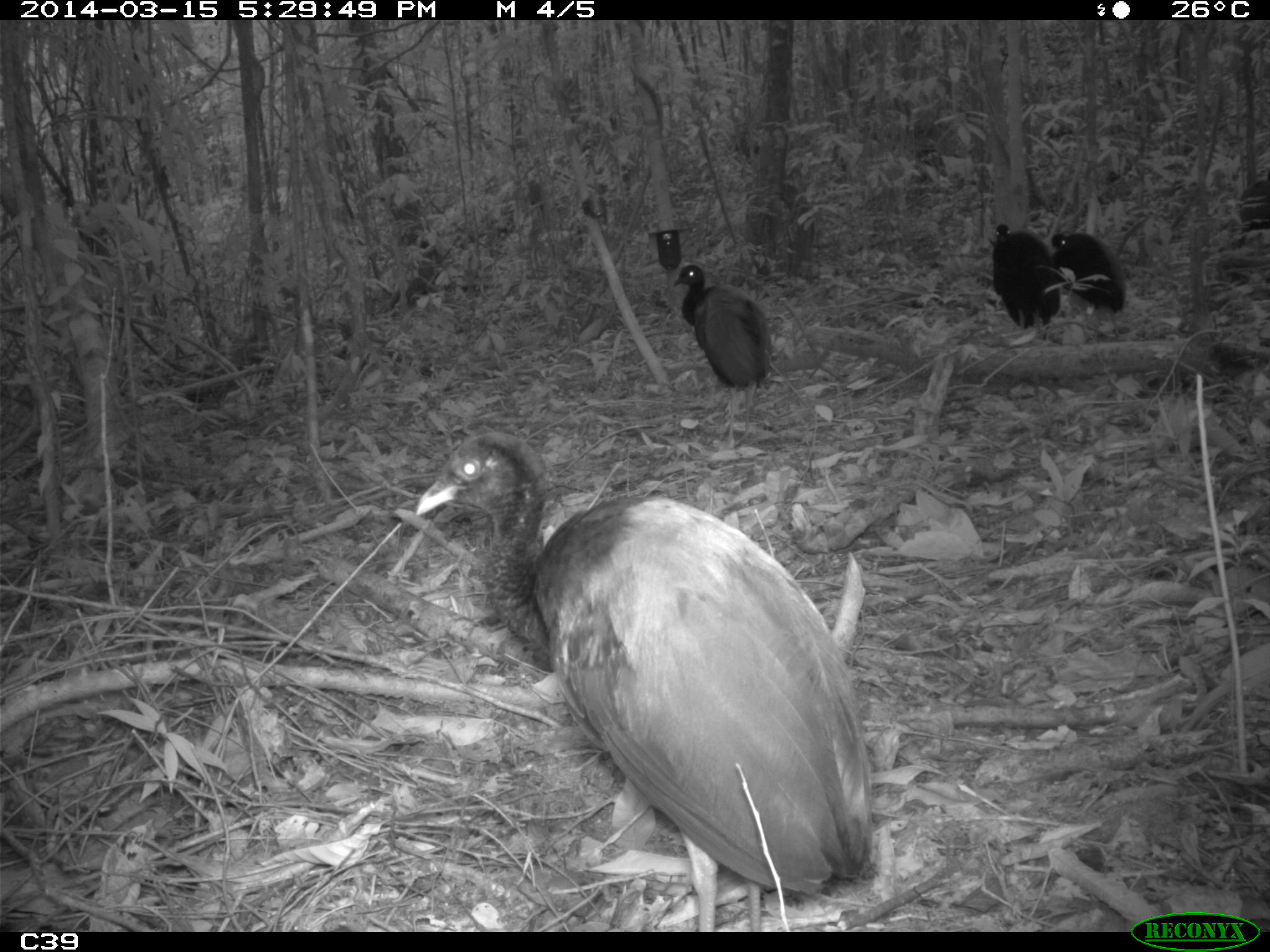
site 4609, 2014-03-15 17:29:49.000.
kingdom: Animalia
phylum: Chordata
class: Aves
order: Gruiformes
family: Psophiidae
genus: Psophia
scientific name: Psophia crepitans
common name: gray-winged trumpeter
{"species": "Psophia crepitans (gray-winged trumpeter)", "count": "8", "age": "adult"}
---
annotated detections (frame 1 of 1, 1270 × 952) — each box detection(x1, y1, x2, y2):
psophia crepitans: detection(414, 430, 876, 931); detection(673, 263, 773, 395); detection(990, 223, 1062, 328); detection(1049, 232, 1125, 318); detection(1233, 171, 1269, 248)